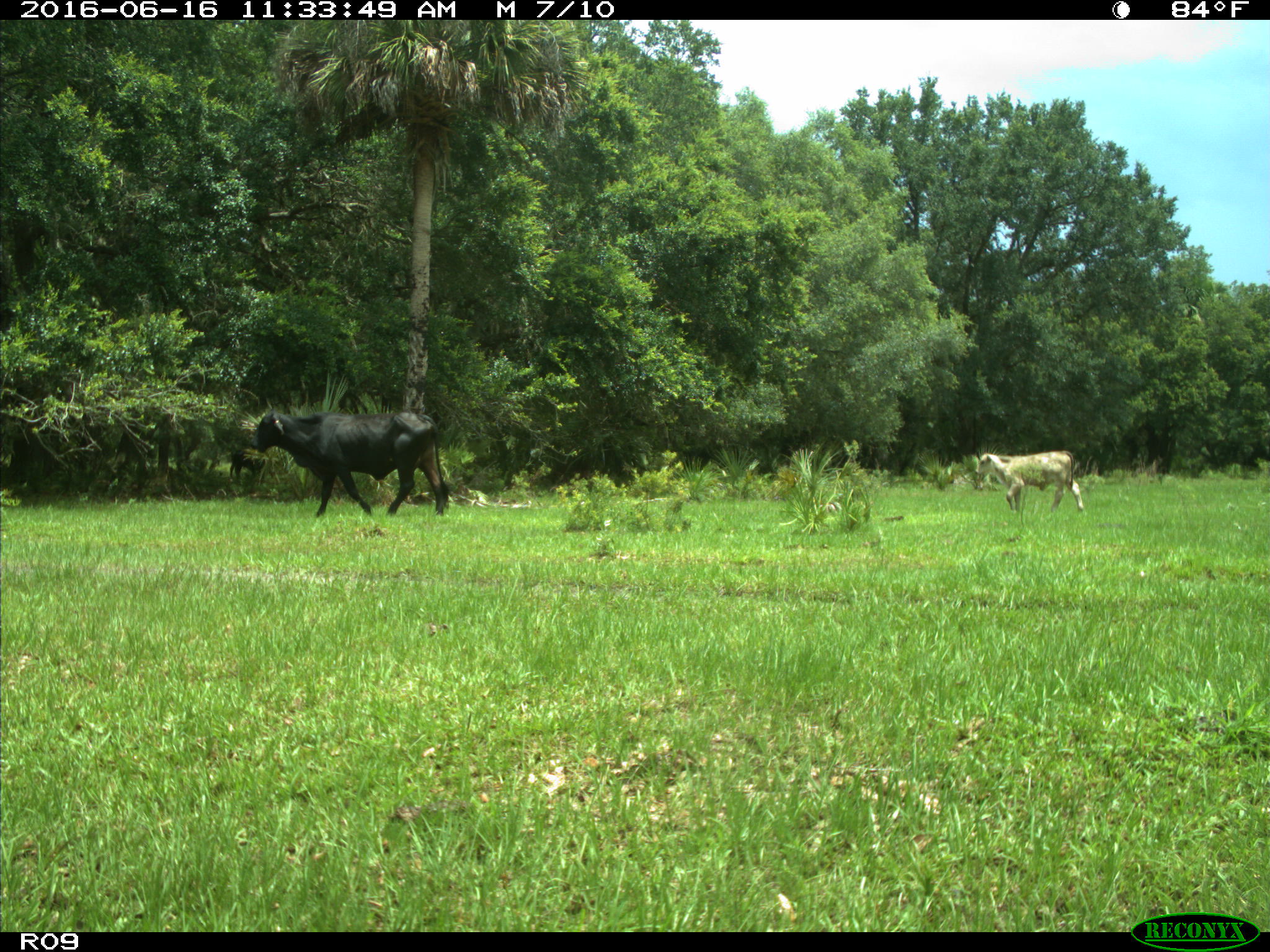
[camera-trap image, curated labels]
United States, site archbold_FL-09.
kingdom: Animalia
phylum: Chordata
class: Mammalia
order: Artiodactyla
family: Bovidae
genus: Bos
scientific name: Bos taurus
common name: domestic cow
Bos taurus (domestic cow).